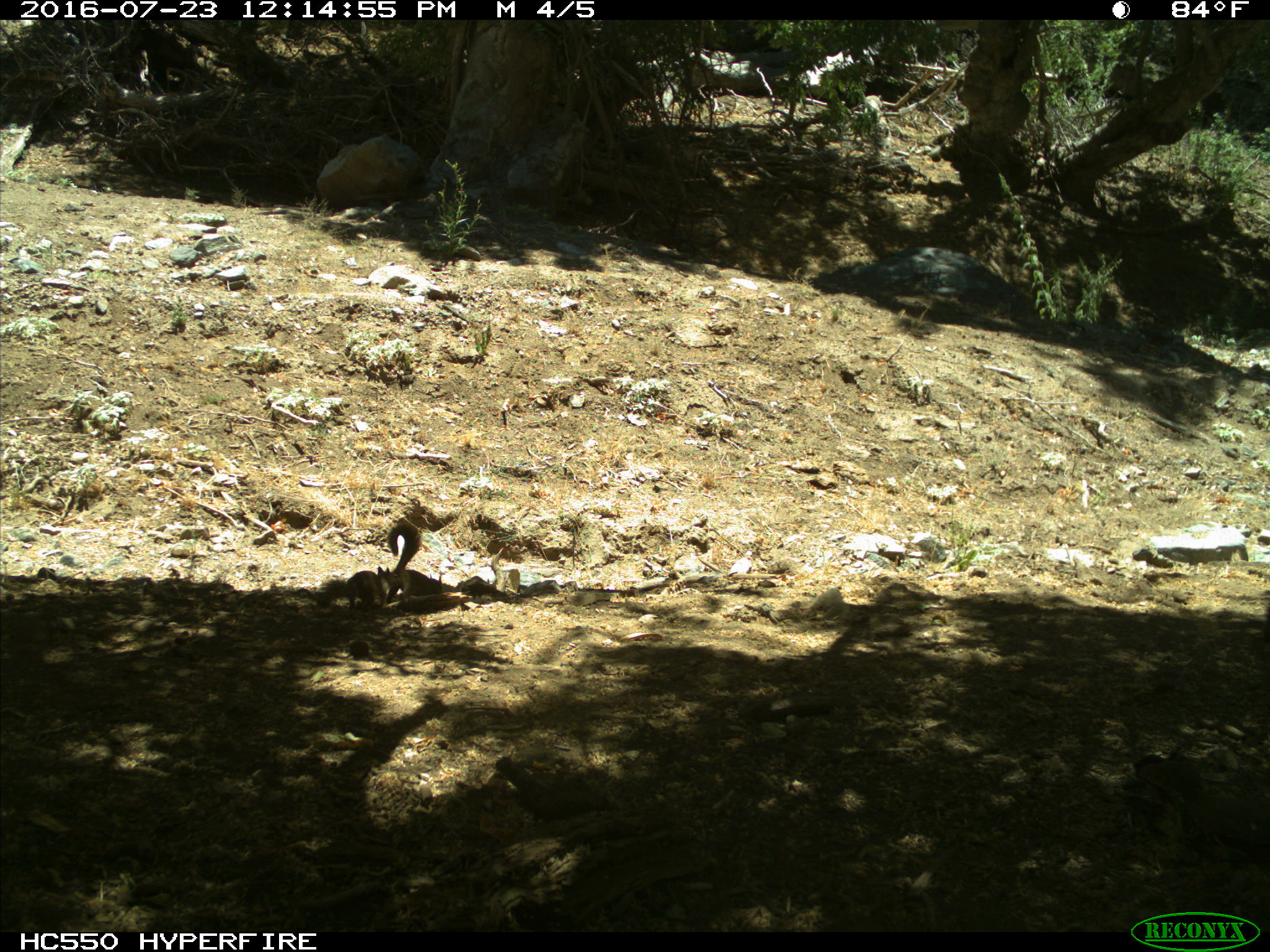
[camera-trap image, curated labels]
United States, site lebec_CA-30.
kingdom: Animalia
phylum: Chordata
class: Mammalia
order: Rodentia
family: Sciuridae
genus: Otospermophilus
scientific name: Otospermophilus beecheyi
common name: california ground squirrel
Otospermophilus beecheyi (california ground squirrel).